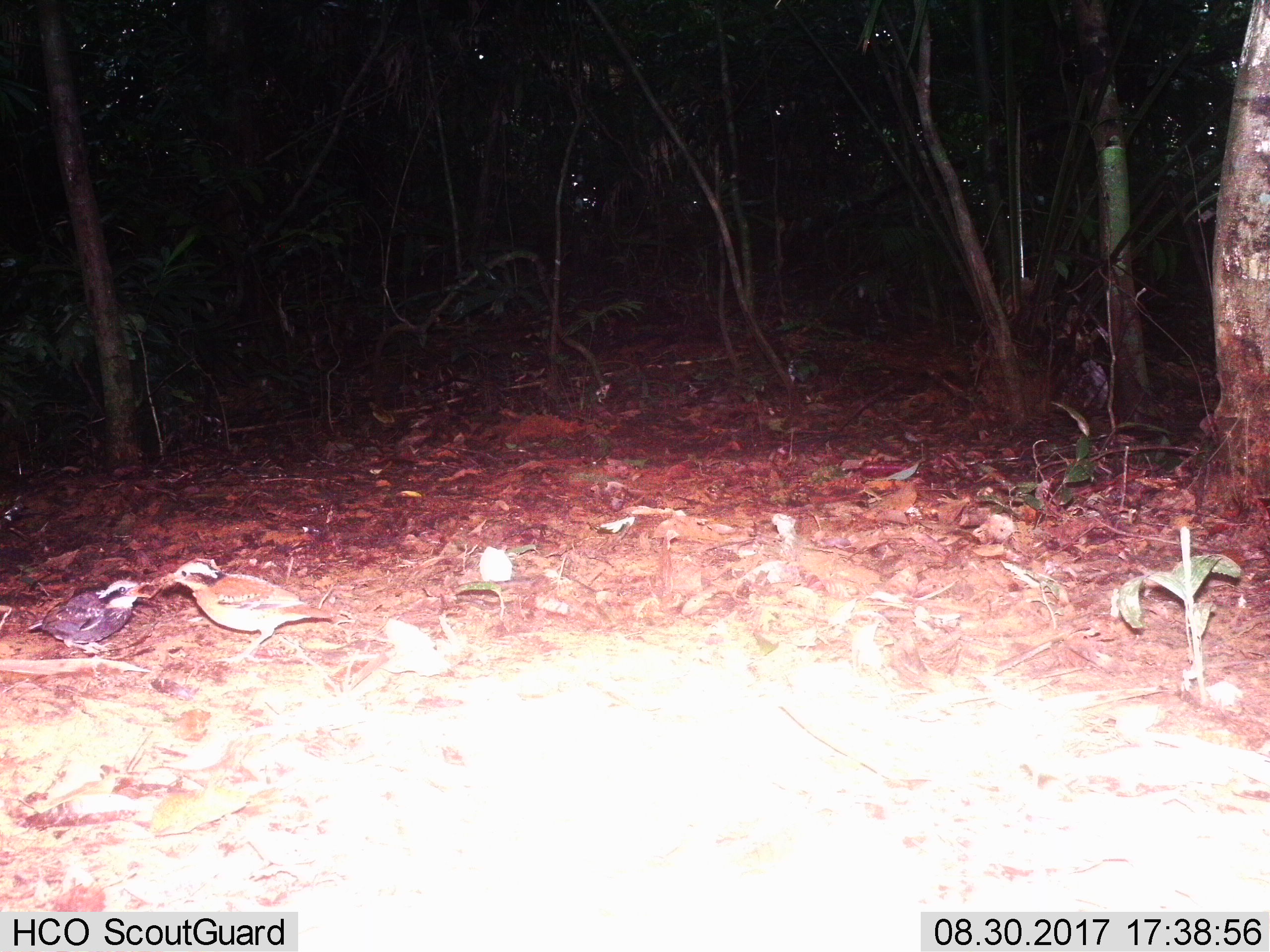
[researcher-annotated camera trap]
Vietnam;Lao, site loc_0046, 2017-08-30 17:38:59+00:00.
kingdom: Animalia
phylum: Chordata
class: Aves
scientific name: Aves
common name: bird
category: unidentified bird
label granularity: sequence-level